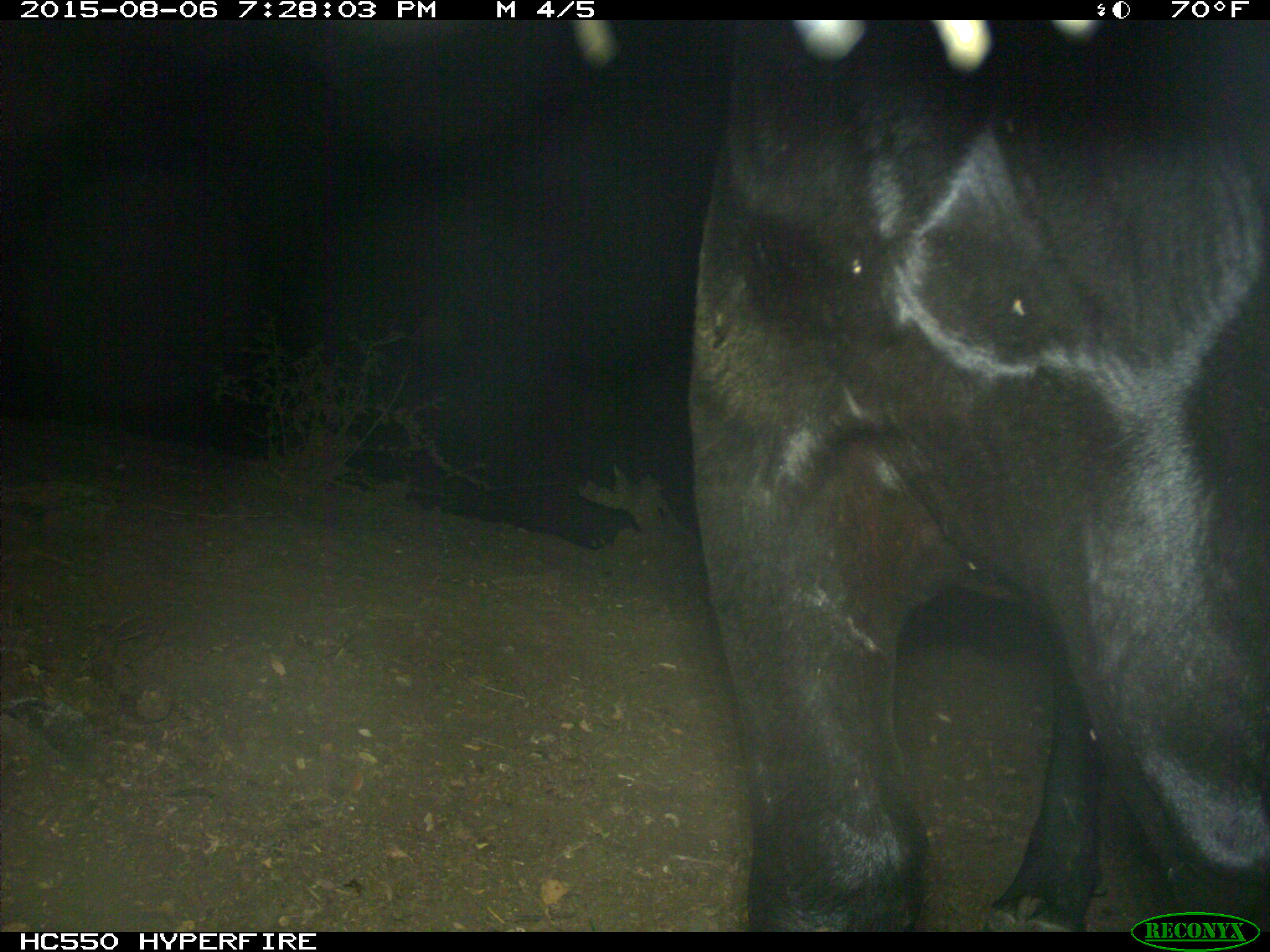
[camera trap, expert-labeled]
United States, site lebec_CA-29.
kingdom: Animalia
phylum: Chordata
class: Mammalia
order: Artiodactyla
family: Bovidae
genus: Bos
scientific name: Bos taurus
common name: domestic cow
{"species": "Bos taurus (domestic cow)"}